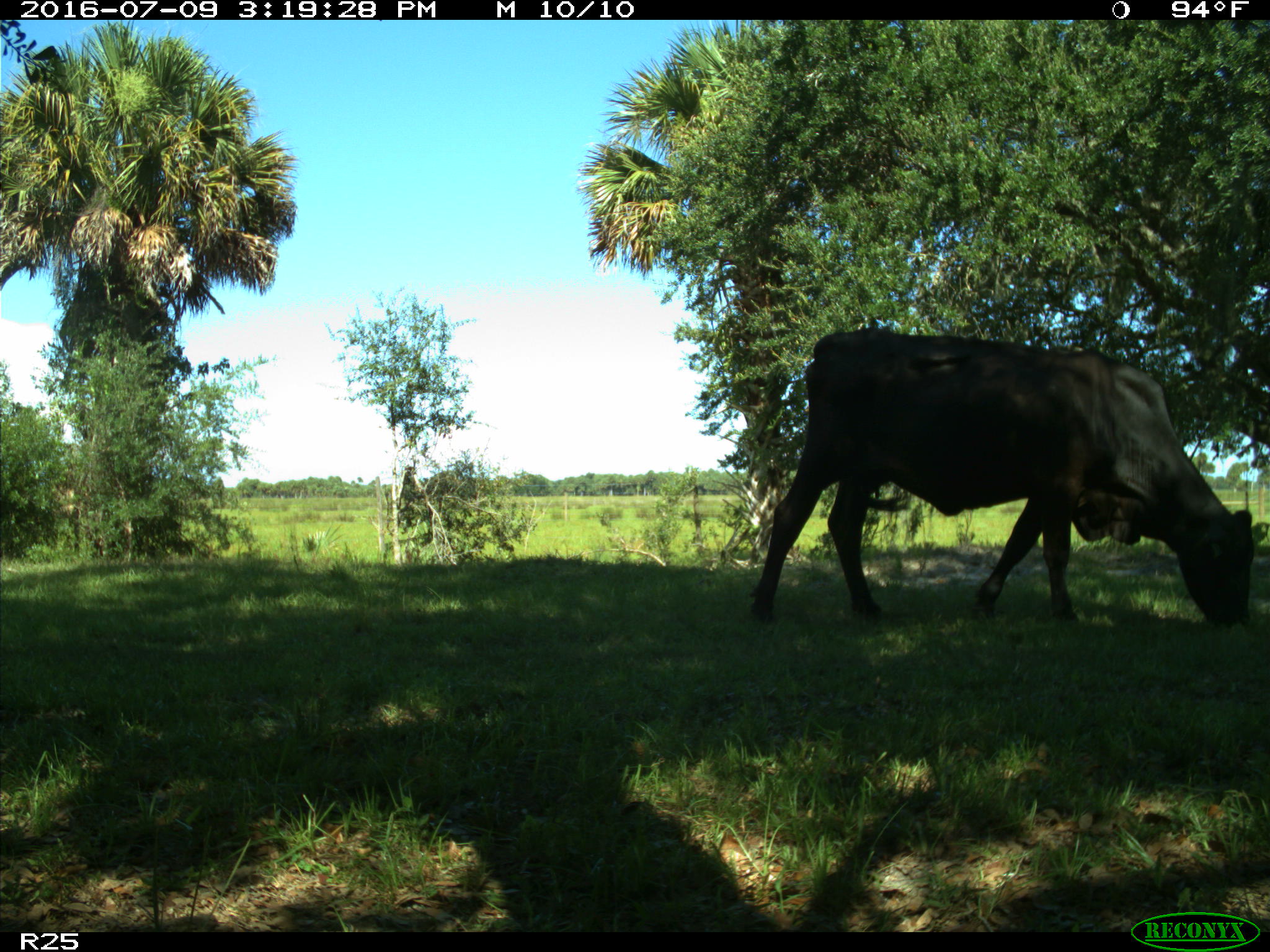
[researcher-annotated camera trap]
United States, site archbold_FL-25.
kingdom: Animalia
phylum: Chordata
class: Mammalia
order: Artiodactyla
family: Bovidae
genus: Bos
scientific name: Bos taurus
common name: domestic cow